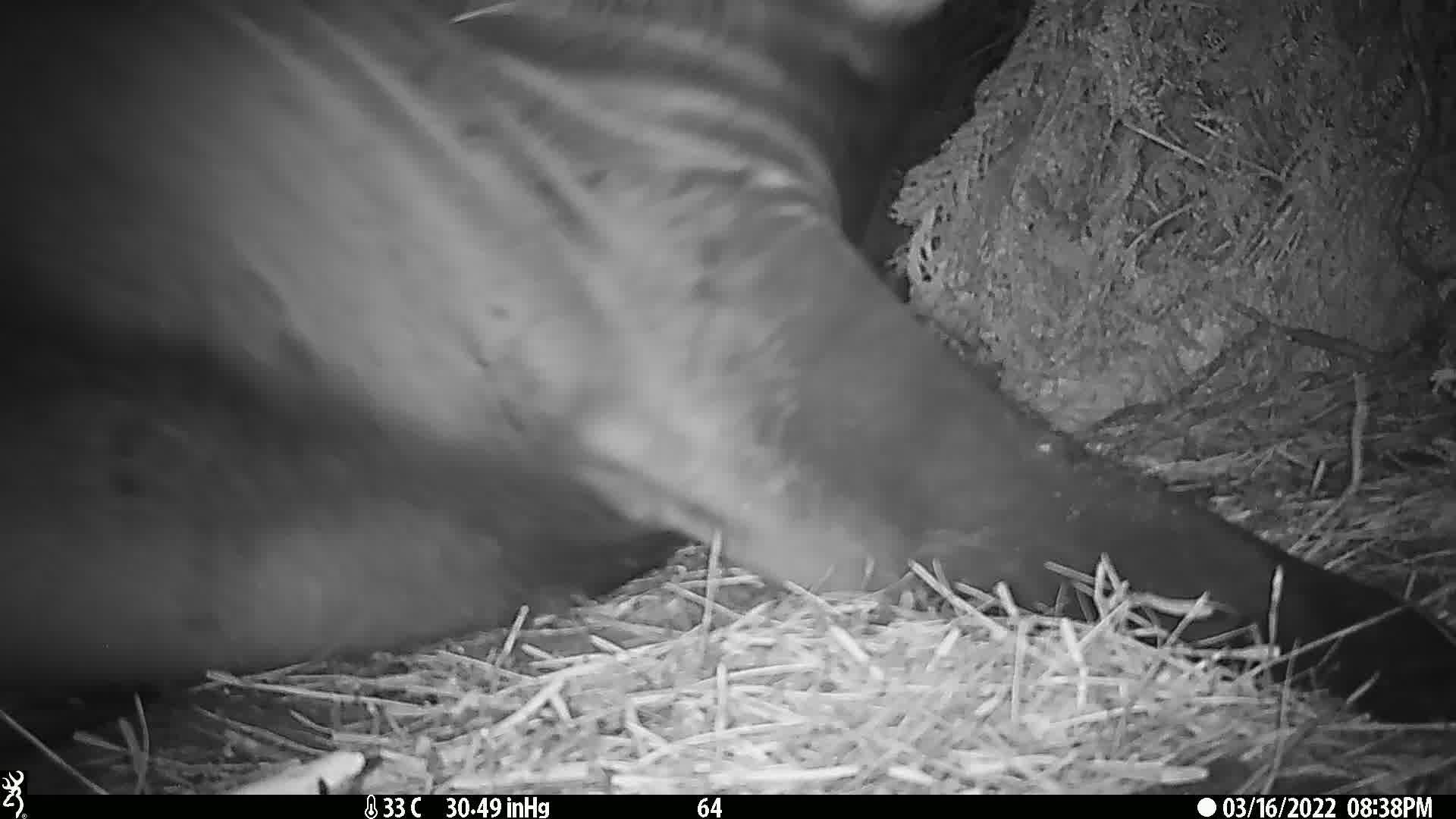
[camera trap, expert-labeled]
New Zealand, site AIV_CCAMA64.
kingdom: Animalia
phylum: Chordata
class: Mammalia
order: Carnivora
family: Otariidae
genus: Phocarctos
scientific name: Phocarctos hookeri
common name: new zealand sea lion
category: sealion